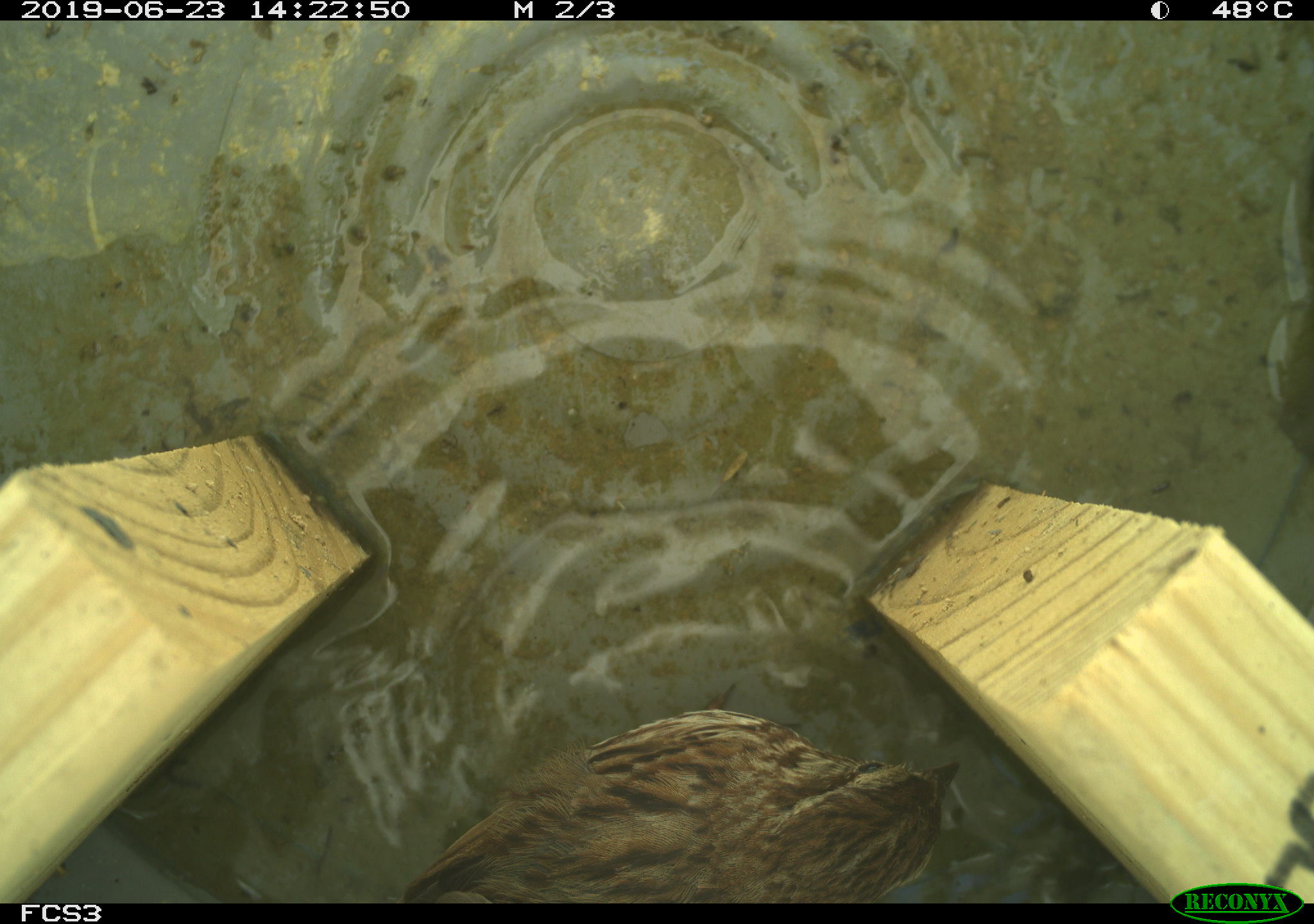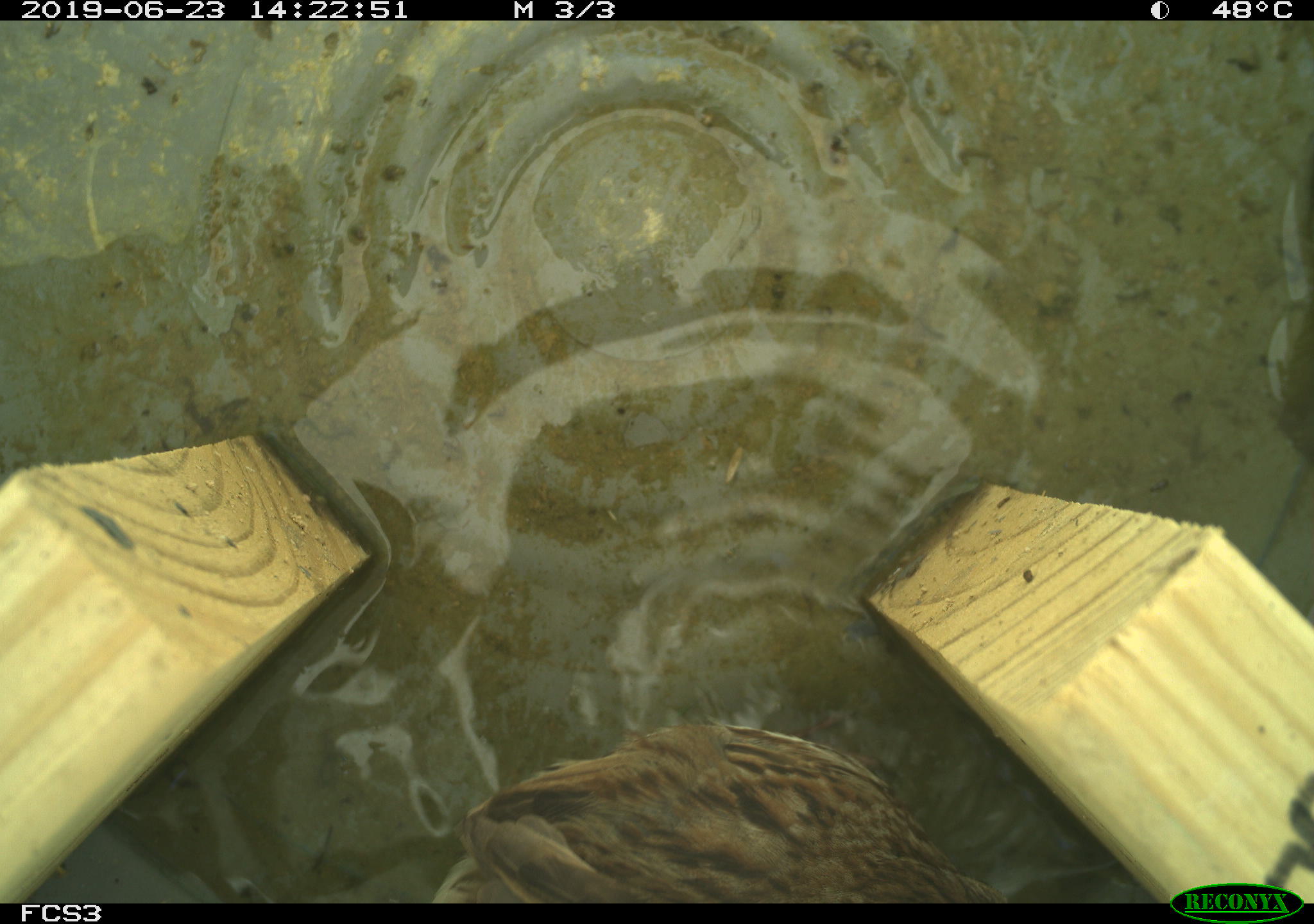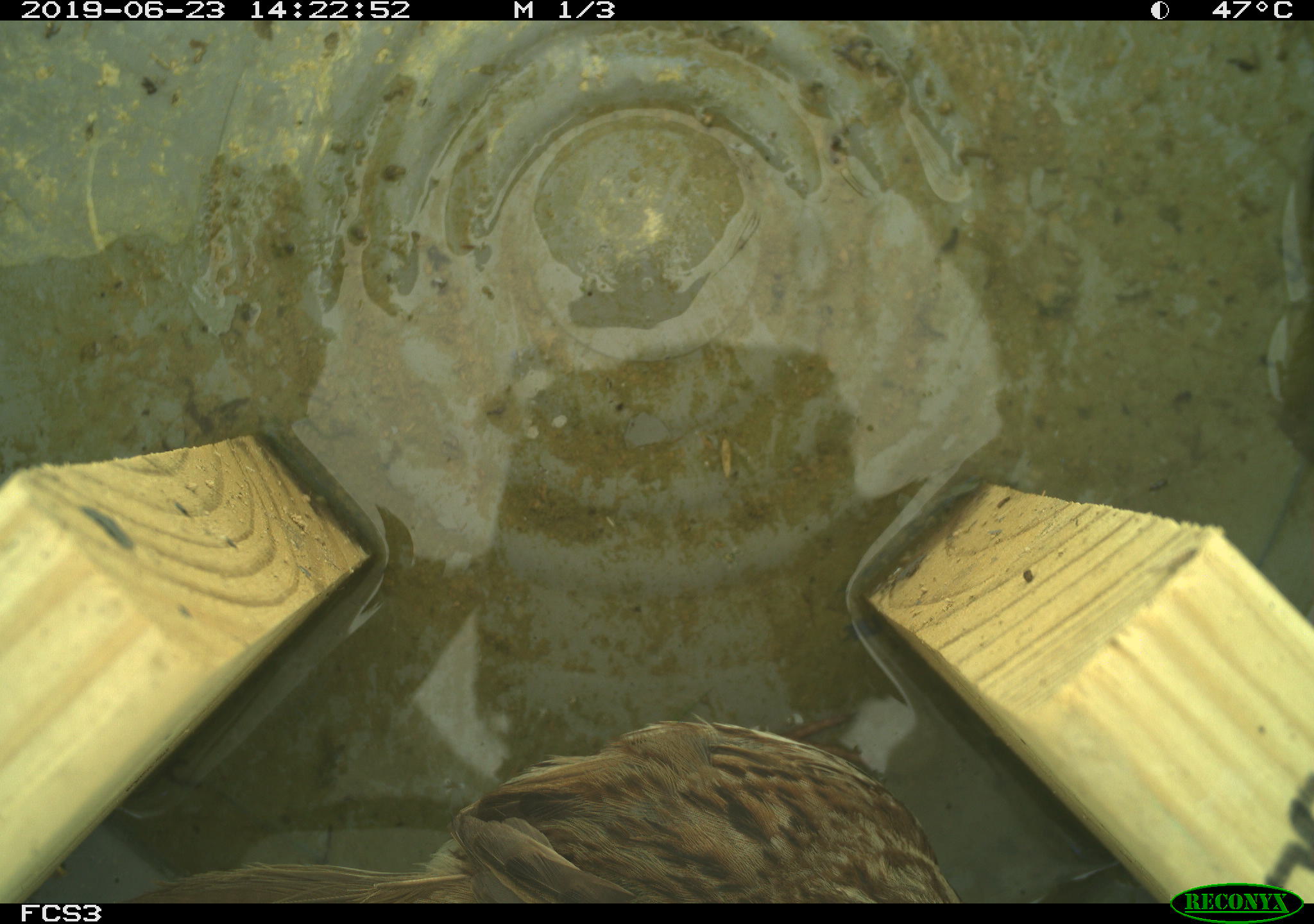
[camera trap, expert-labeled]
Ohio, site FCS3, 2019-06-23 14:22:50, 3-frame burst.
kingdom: Animalia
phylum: Chordata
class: Aves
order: Passeriformes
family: Passerellidae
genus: Melospiza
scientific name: Melospiza melodia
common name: song sparrow